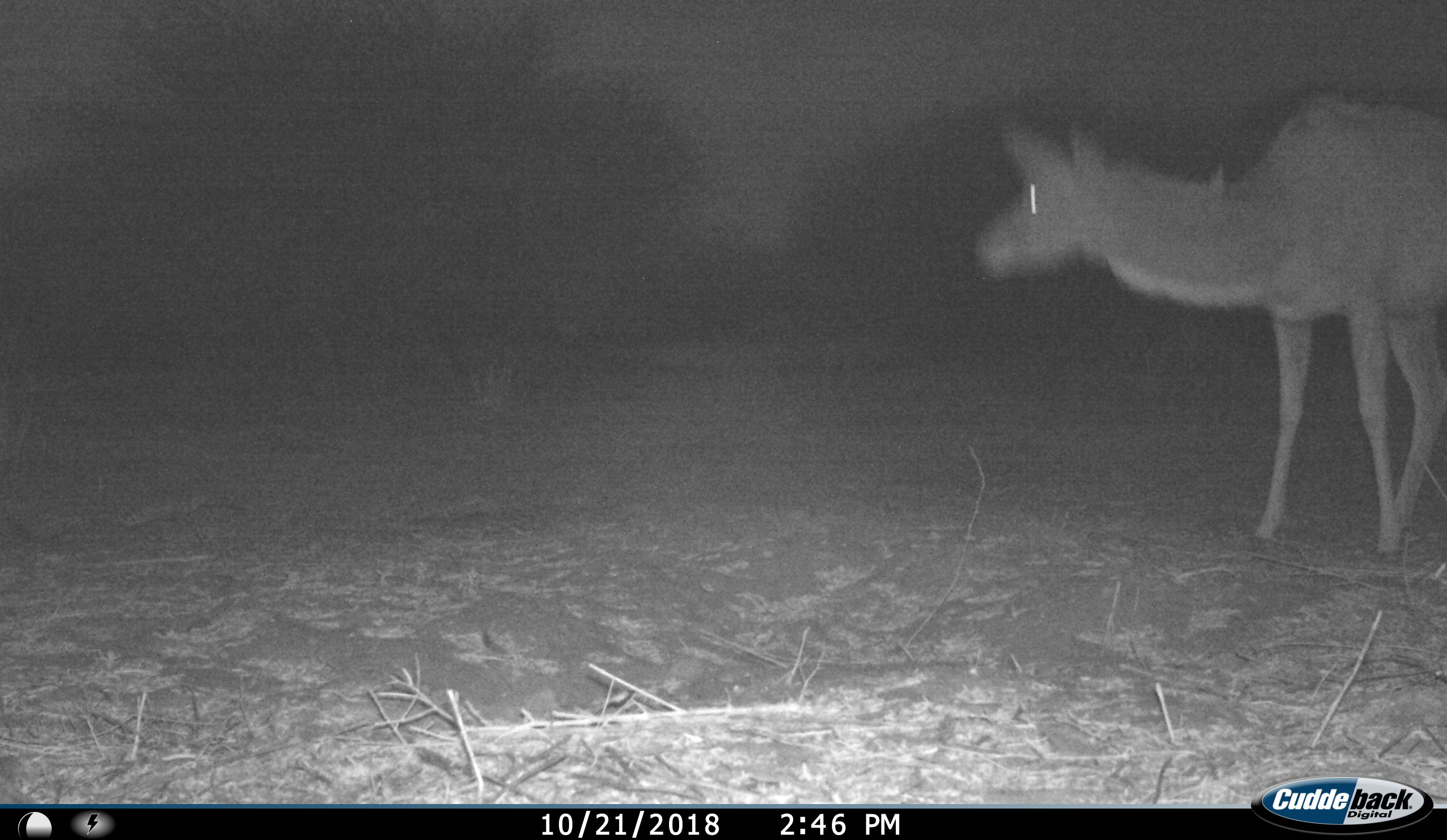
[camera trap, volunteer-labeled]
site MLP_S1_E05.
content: unidentified animal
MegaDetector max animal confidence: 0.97